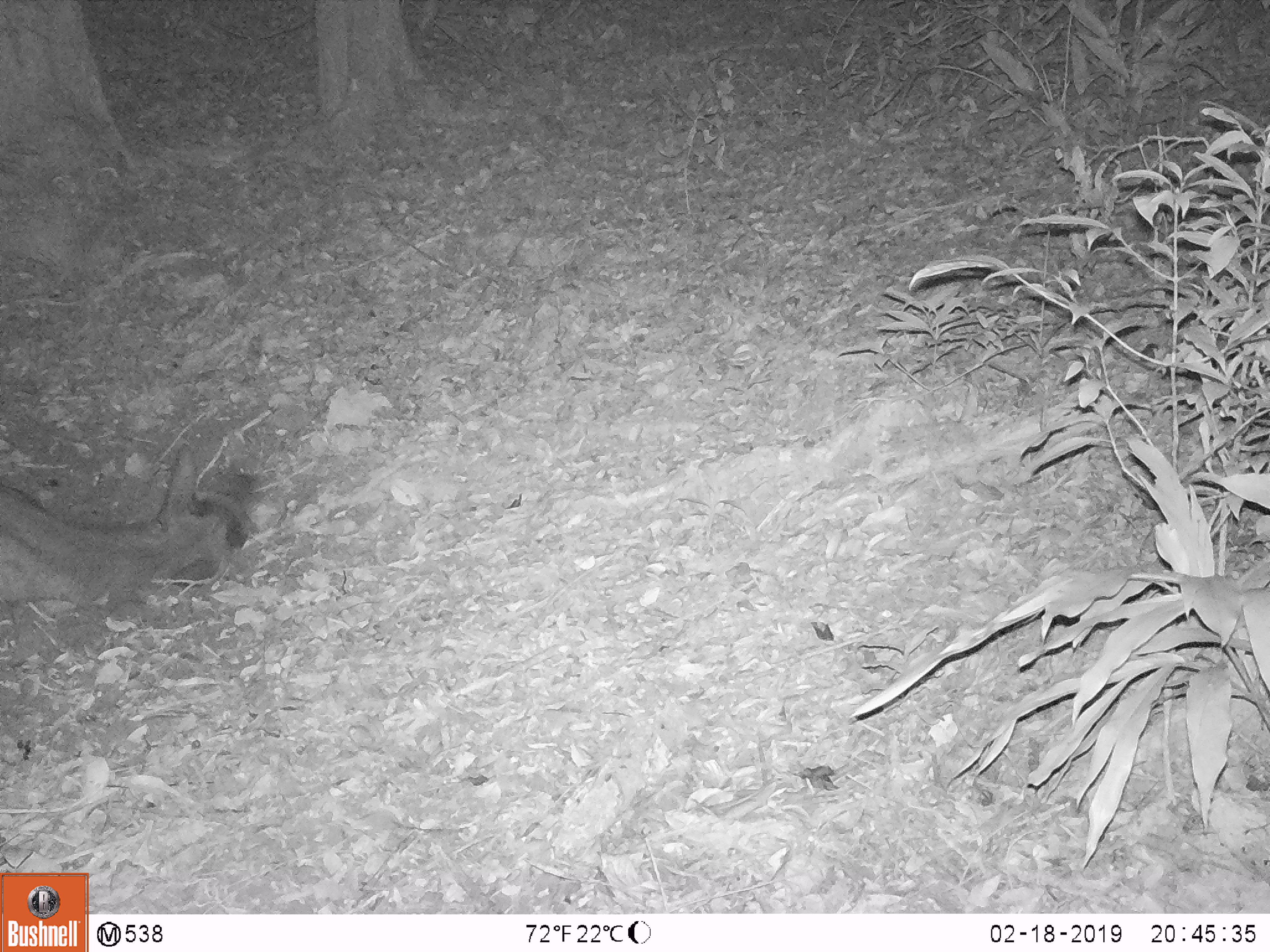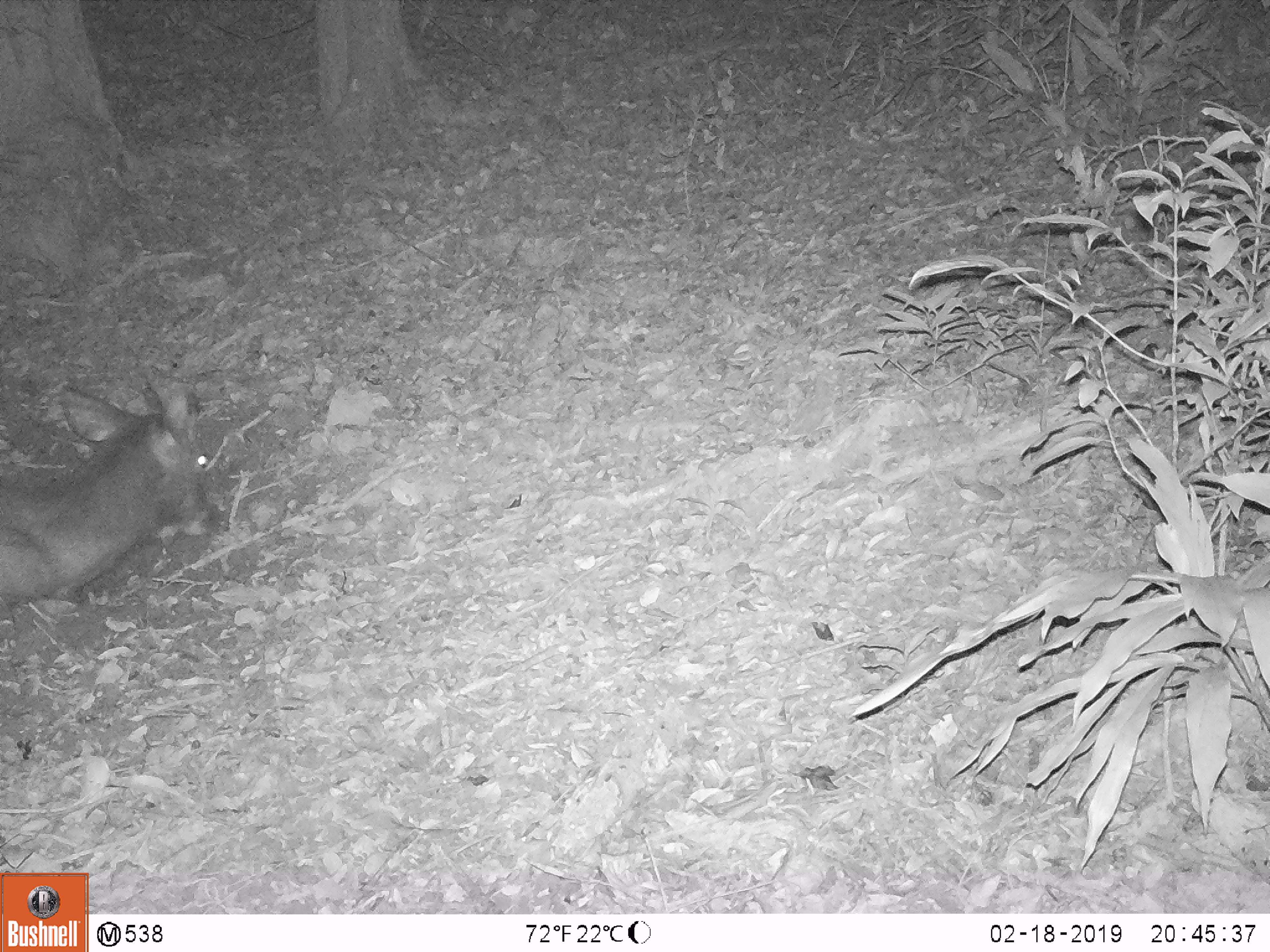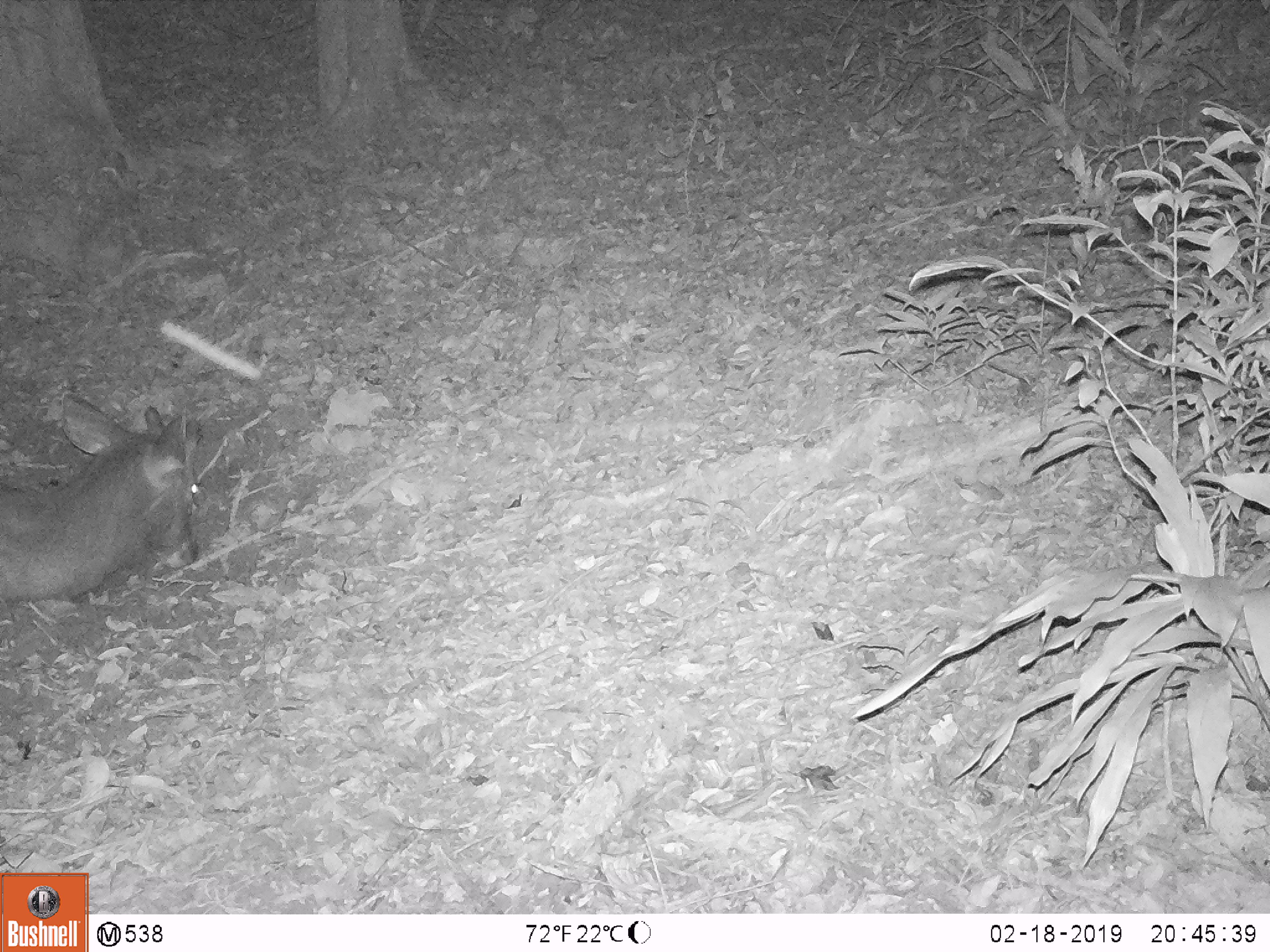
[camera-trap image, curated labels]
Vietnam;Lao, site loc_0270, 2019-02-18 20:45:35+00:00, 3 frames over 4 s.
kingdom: Animalia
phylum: Chordata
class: Mammalia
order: Artiodactyla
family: Cervidae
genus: Rusa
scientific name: Rusa unicolor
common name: sambar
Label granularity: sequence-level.